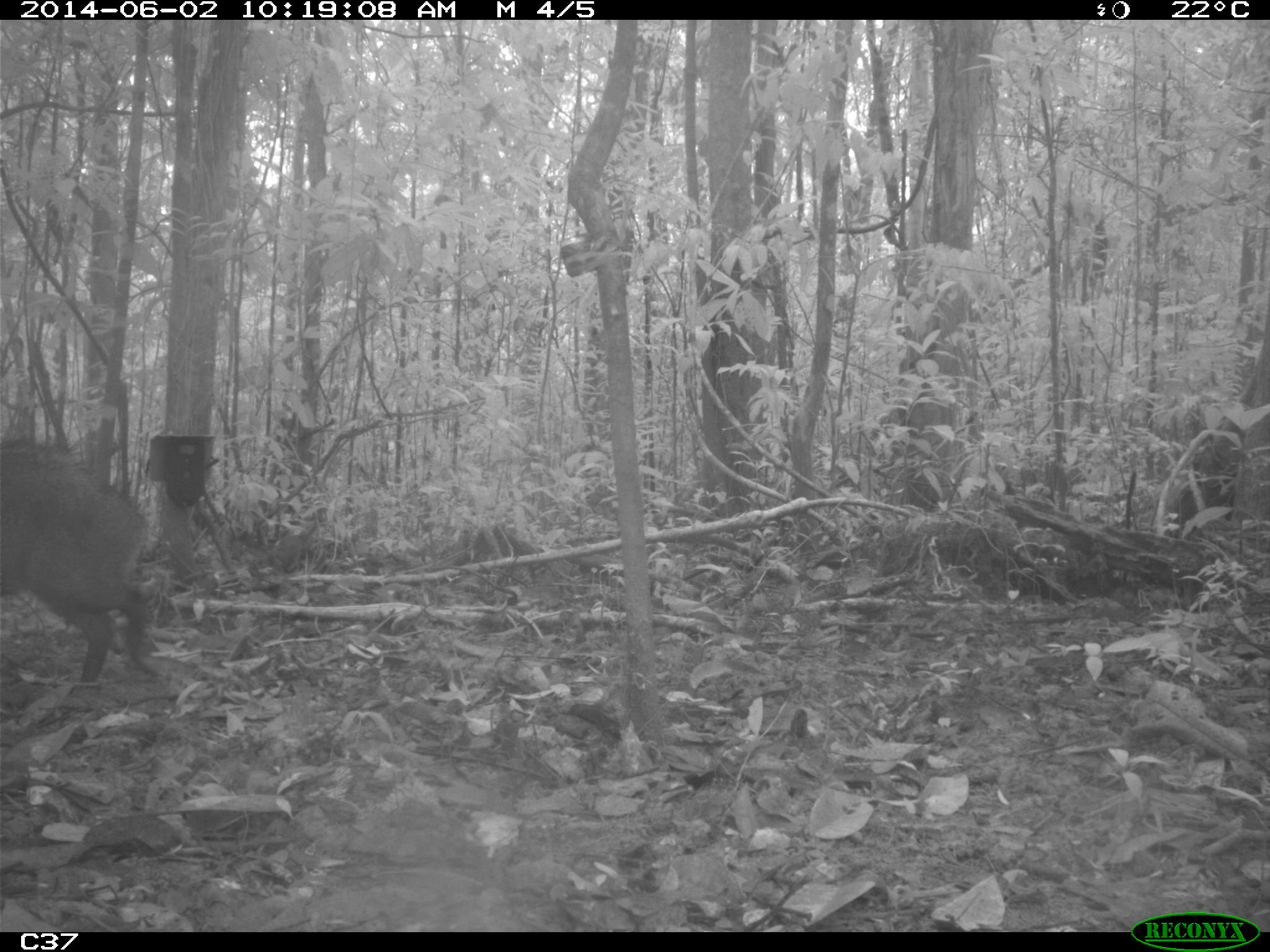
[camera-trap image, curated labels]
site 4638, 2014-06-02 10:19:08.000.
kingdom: Animalia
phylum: Chordata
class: Mammalia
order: Artiodactyla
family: Tayassuidae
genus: Pecari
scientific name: Pecari tajacu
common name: collared peccary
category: tayassu tajacu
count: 1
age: adult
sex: male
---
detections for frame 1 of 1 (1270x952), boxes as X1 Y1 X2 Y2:
tayassu tajacu: 0 434 167 691